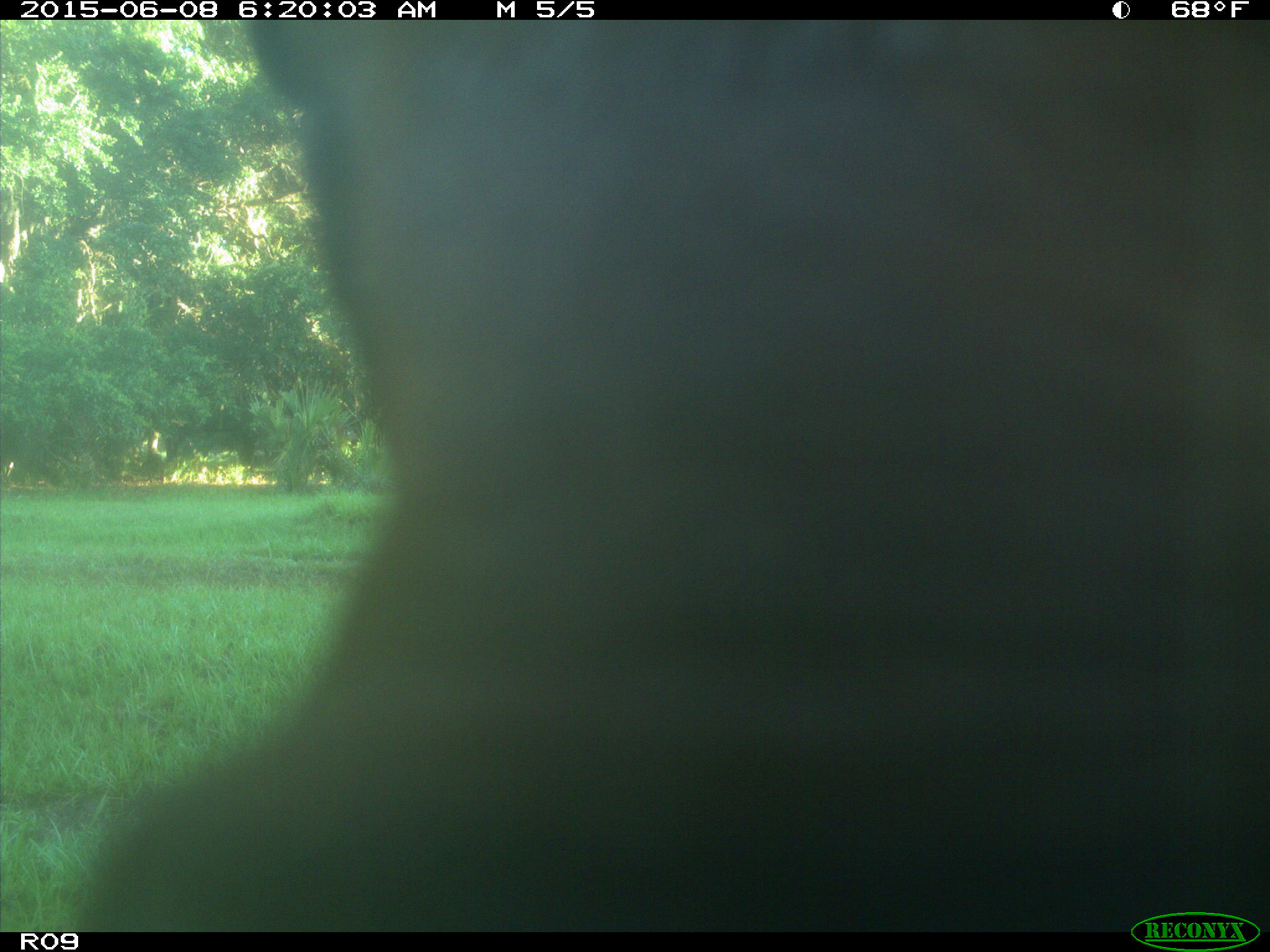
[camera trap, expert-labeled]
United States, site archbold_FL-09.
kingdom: Animalia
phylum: Chordata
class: Mammalia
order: Artiodactyla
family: Bovidae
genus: Bos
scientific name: Bos taurus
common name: domestic cow